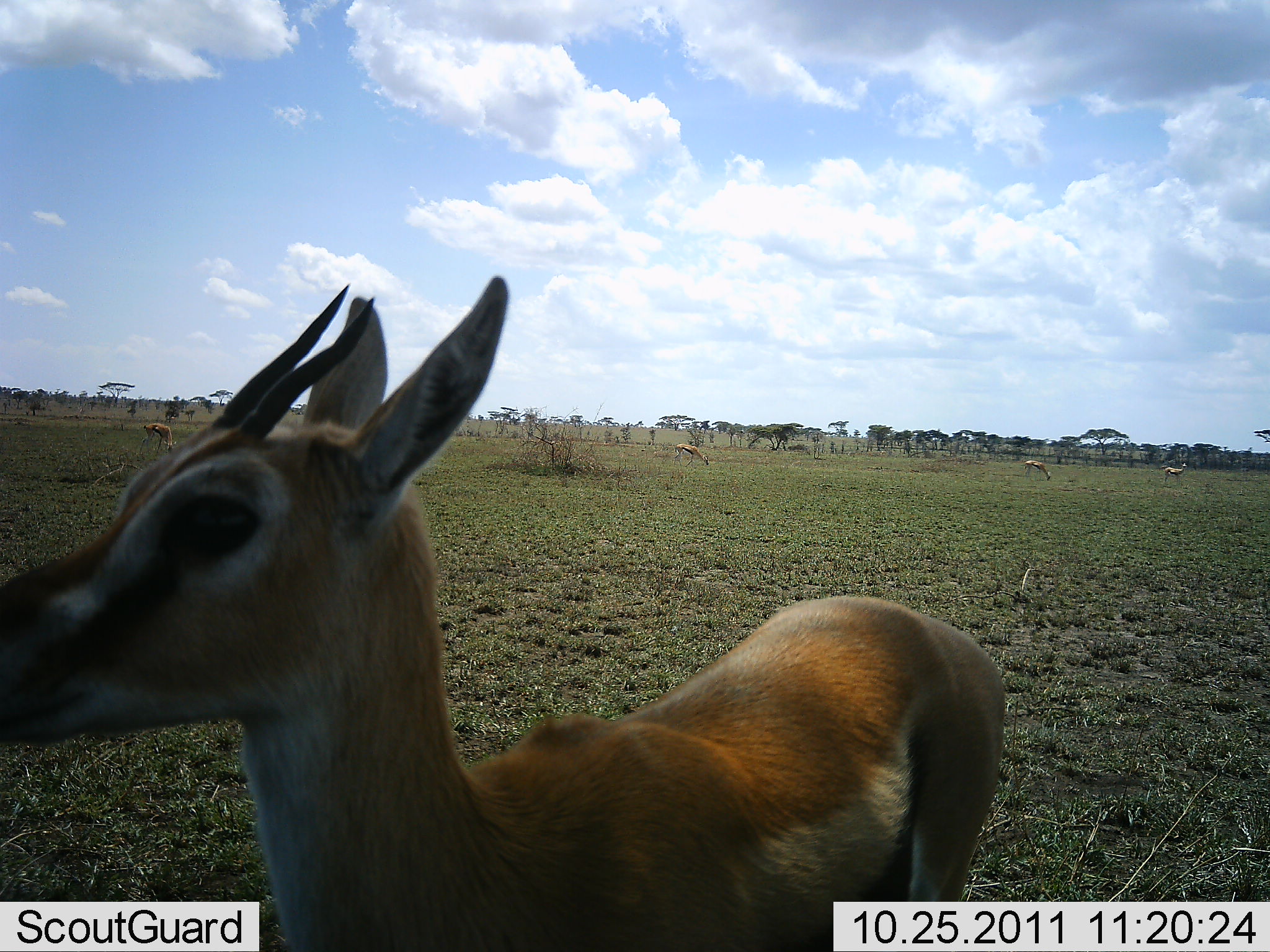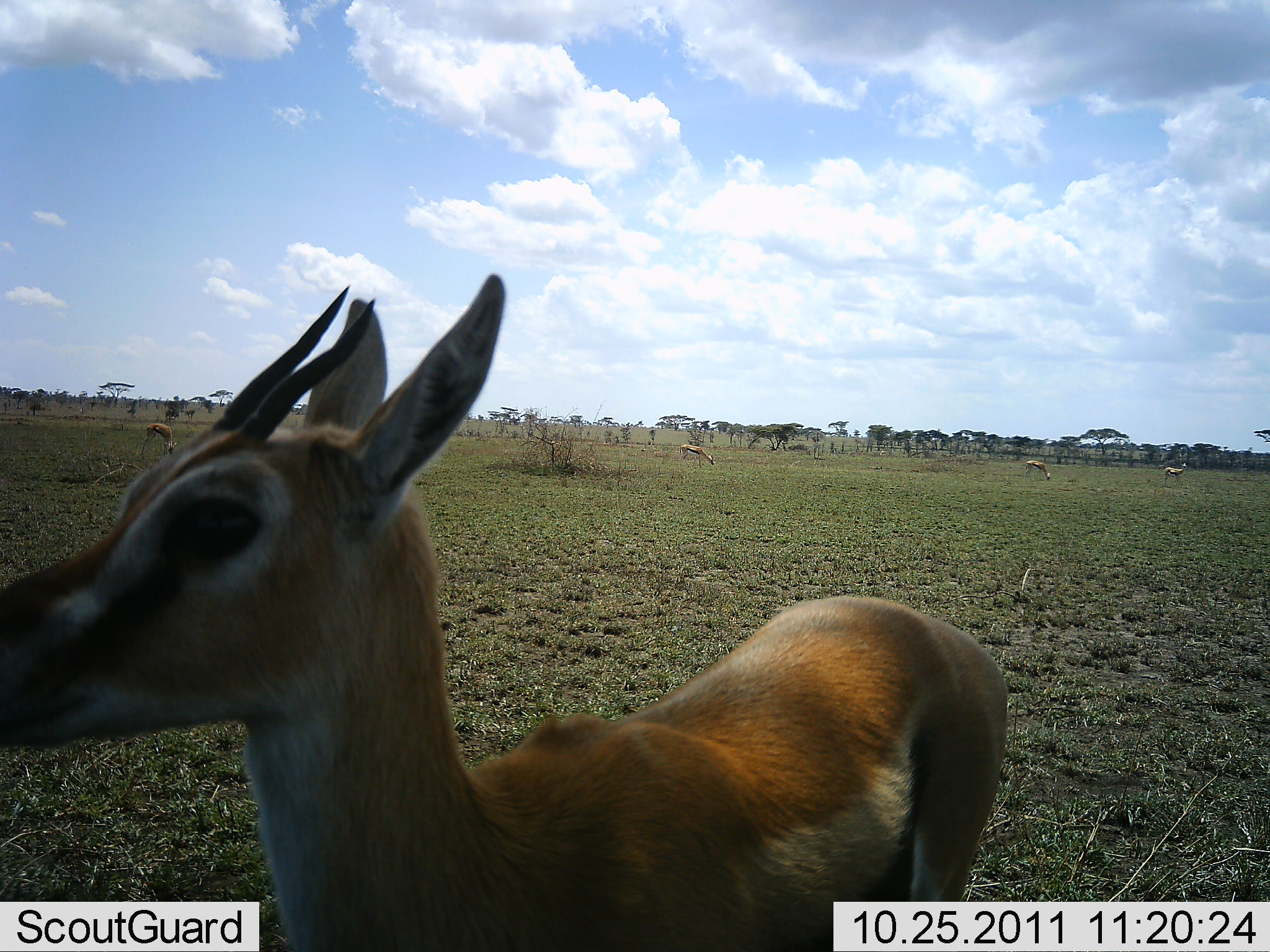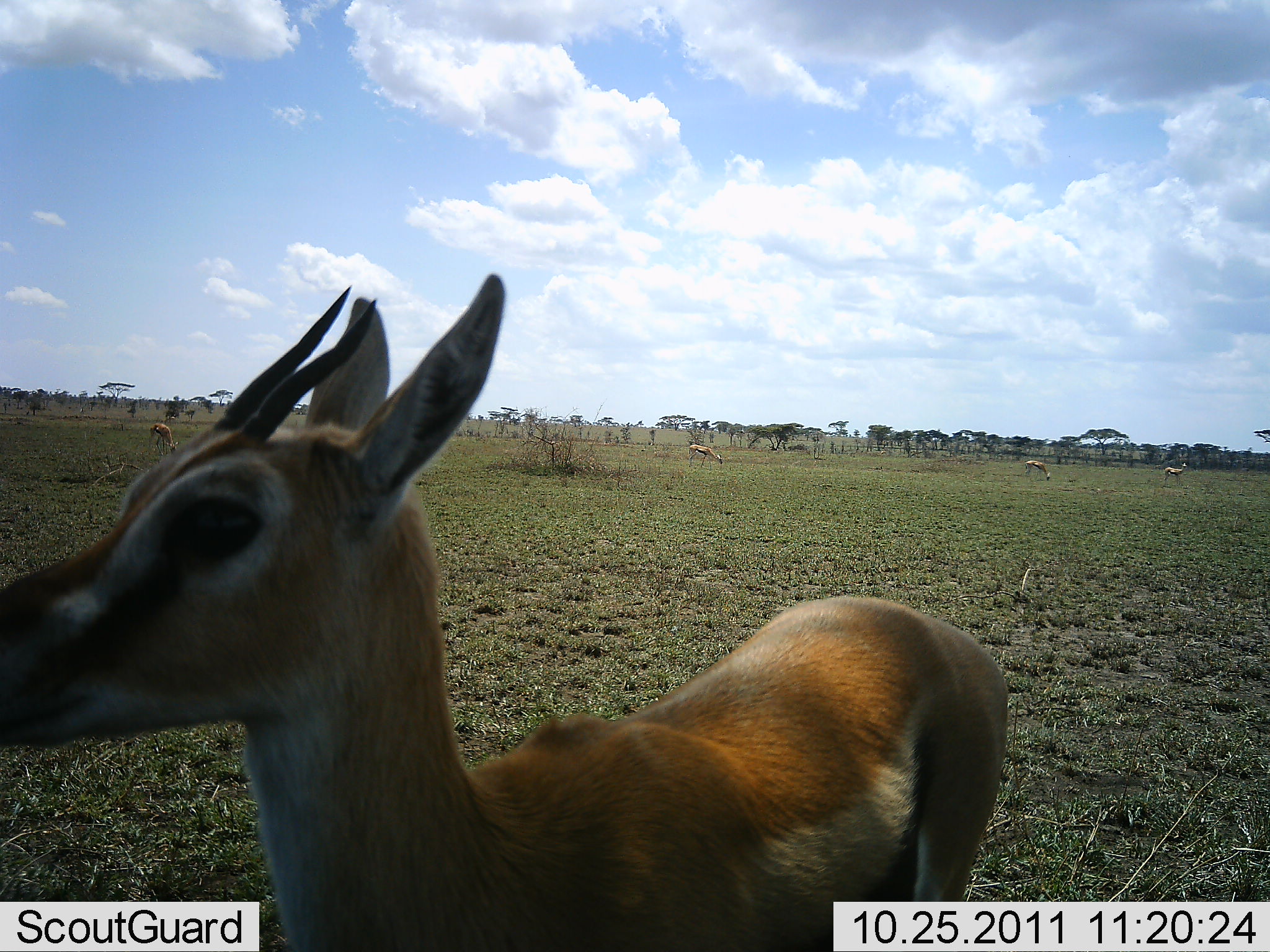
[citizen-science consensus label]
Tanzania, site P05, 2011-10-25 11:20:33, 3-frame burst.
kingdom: Animalia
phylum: Chordata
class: Mammalia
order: Artiodactyla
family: Bovidae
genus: Eudorcas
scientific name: Eudorcas thomsonii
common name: thomson's gazelle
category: gazellethomsons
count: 4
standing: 100%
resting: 0%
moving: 0%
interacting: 0%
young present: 0%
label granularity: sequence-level